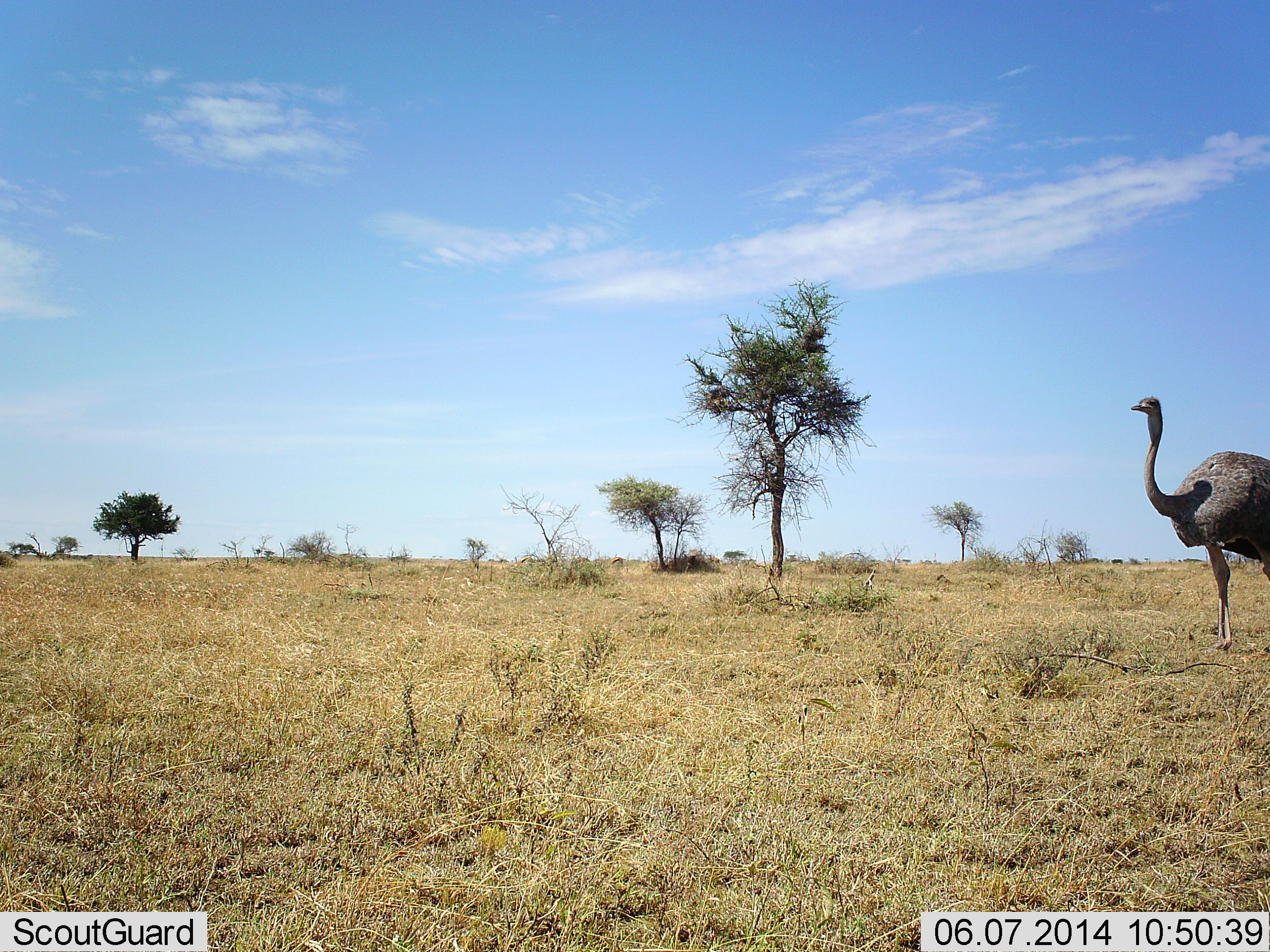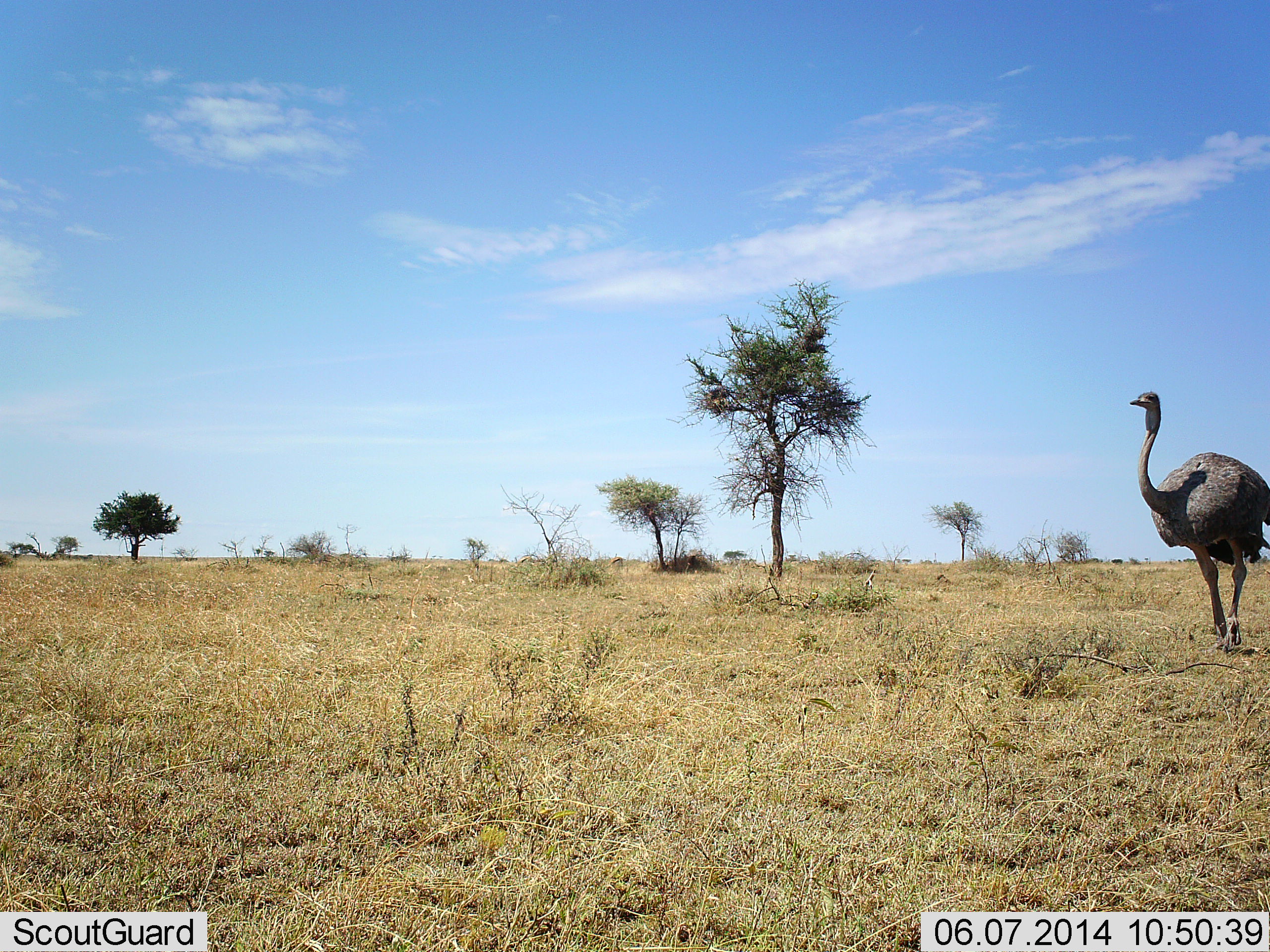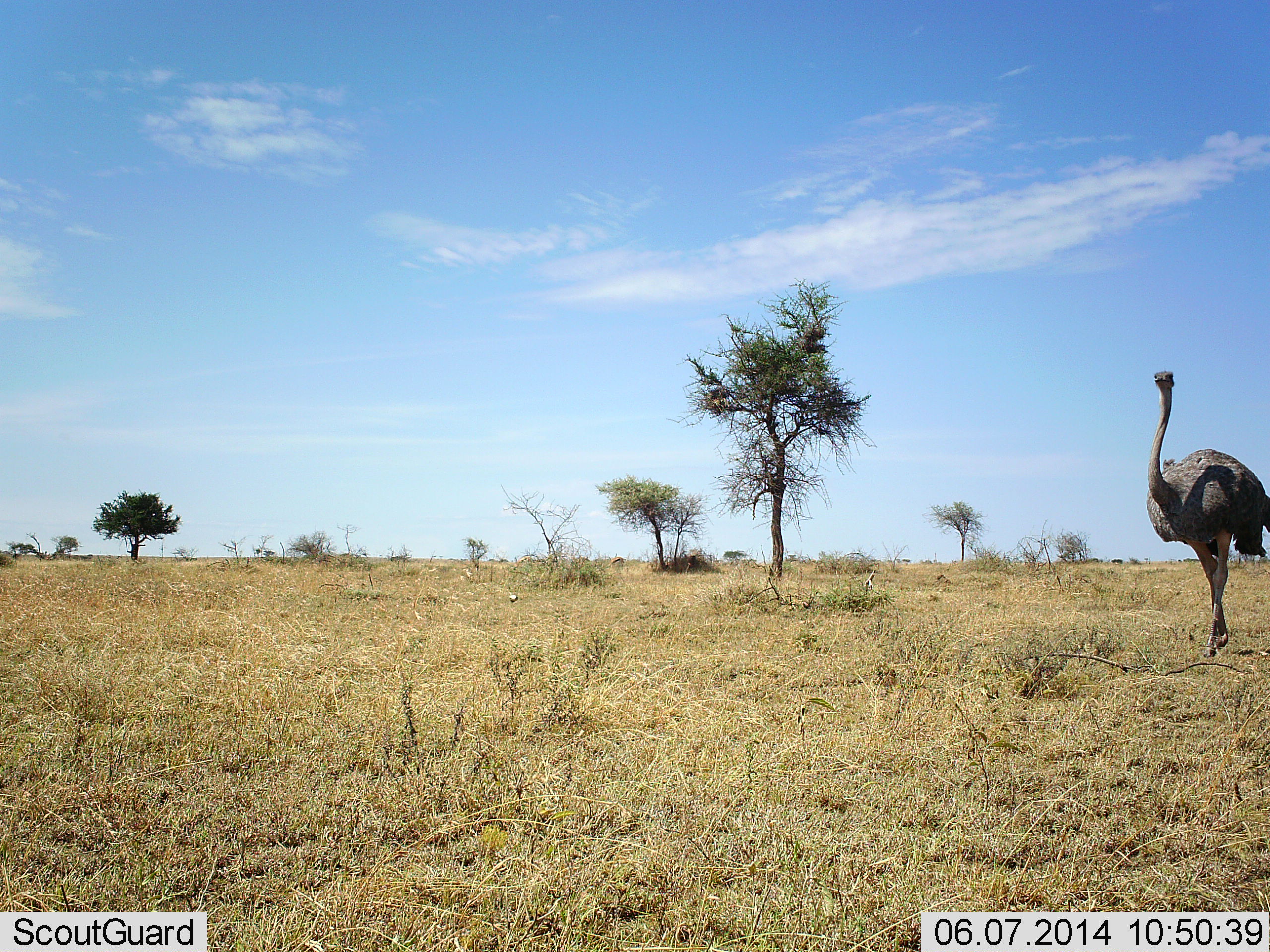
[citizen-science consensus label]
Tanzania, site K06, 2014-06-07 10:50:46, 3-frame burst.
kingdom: Animalia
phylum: Chordata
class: Aves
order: Struthioniformes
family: Struthionidae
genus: Struthio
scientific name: Struthio camelus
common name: ostrich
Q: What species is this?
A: Ostrich (Struthio camelus).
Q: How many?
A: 1.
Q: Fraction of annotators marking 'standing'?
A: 20%.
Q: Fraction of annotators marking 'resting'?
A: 0%.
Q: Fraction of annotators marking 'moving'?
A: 80%.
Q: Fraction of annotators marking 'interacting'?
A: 0%.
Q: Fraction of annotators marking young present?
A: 0%.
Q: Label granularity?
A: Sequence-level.